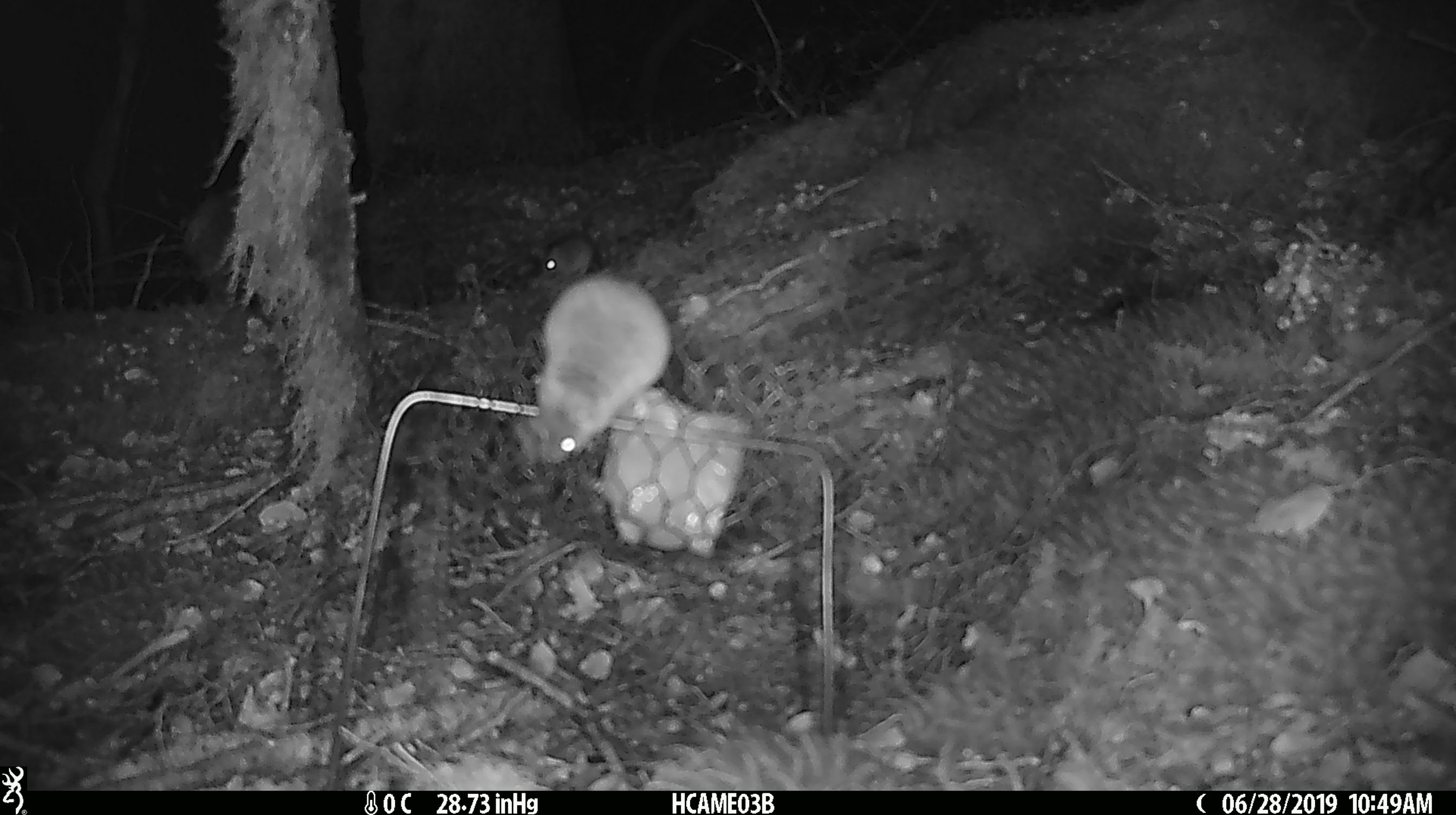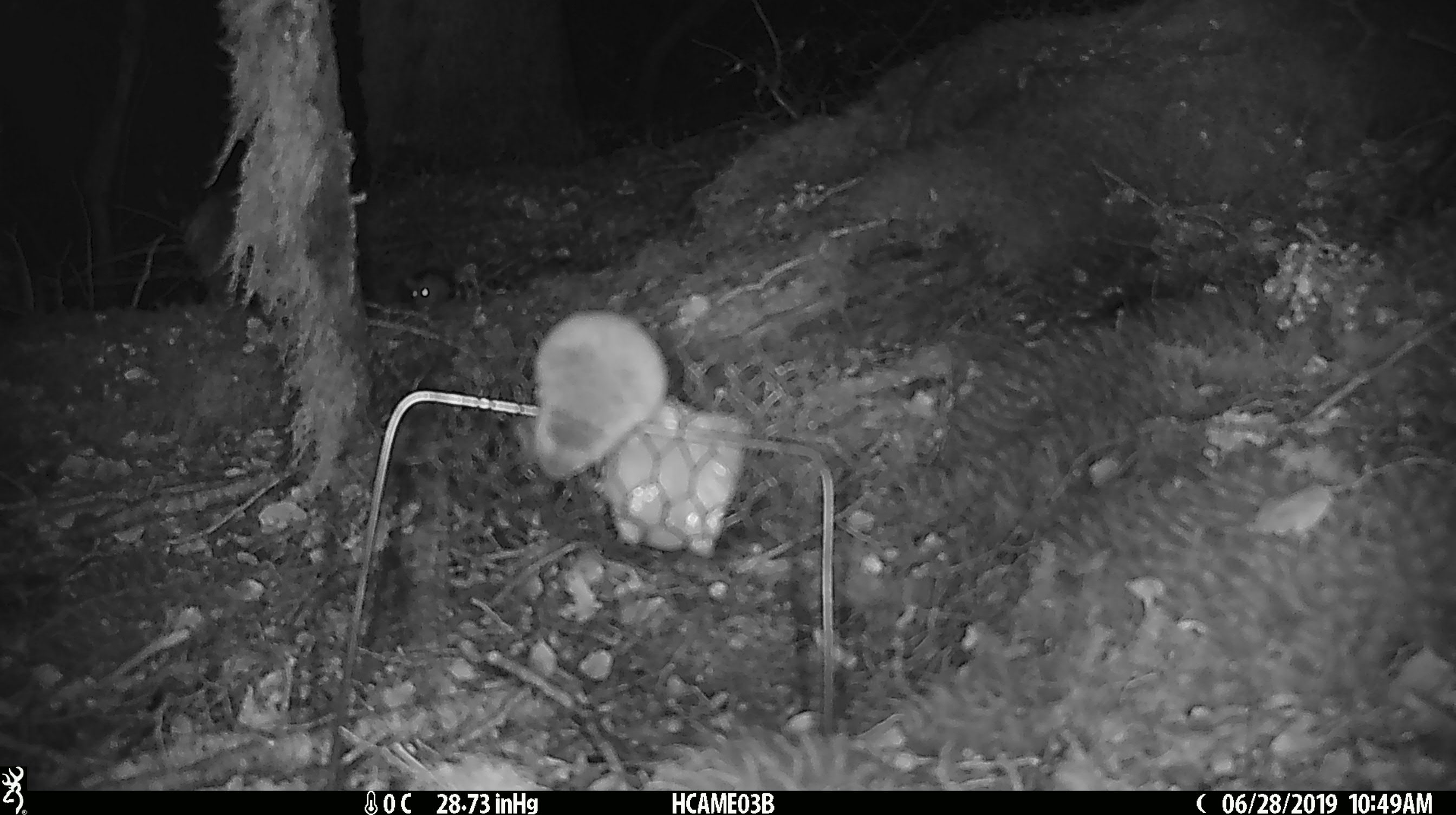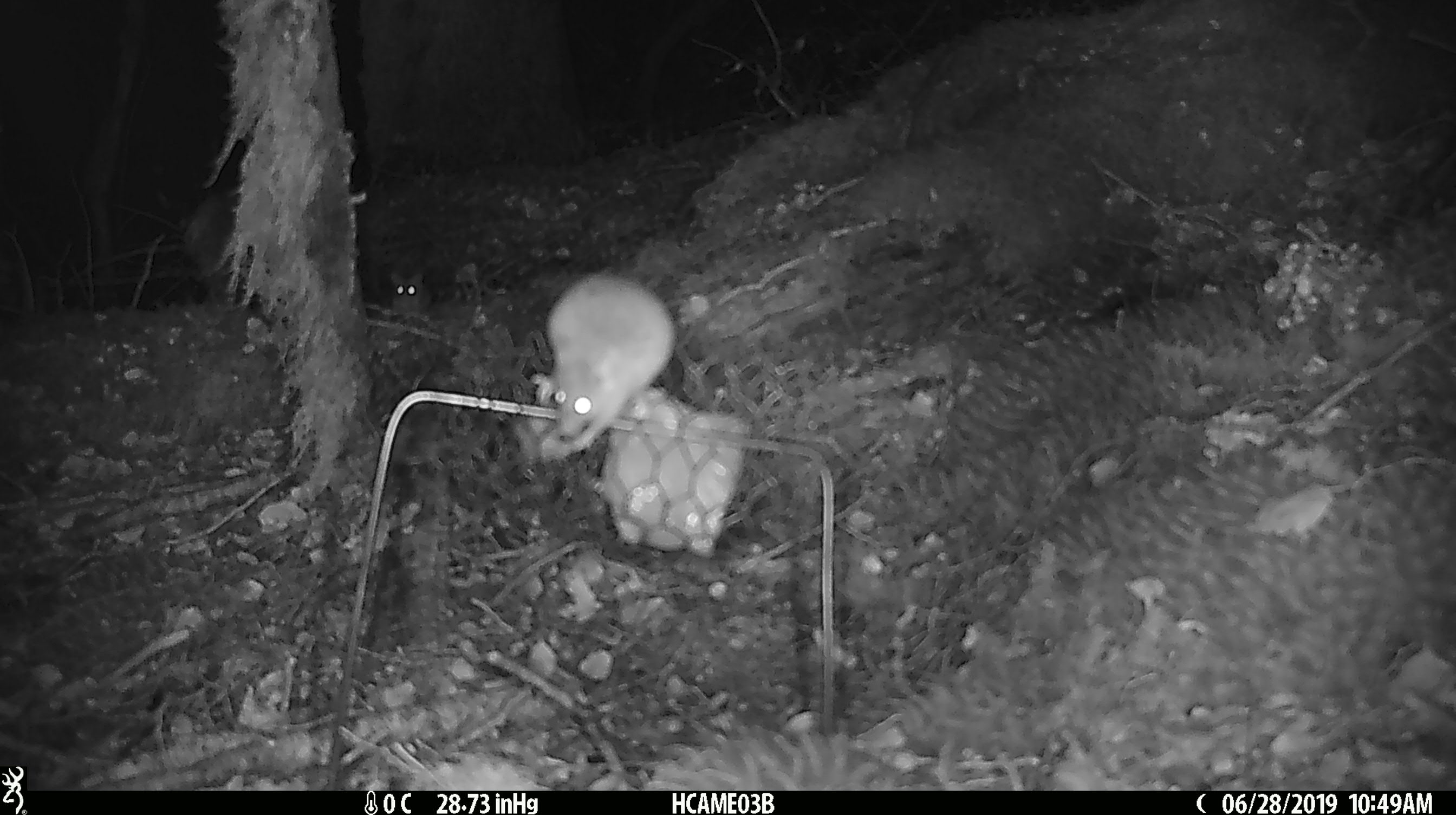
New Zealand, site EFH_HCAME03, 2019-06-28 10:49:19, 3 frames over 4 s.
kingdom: Animalia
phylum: Chordata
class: Mammalia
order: Rodentia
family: Muridae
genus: Mus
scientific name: Mus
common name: mouse